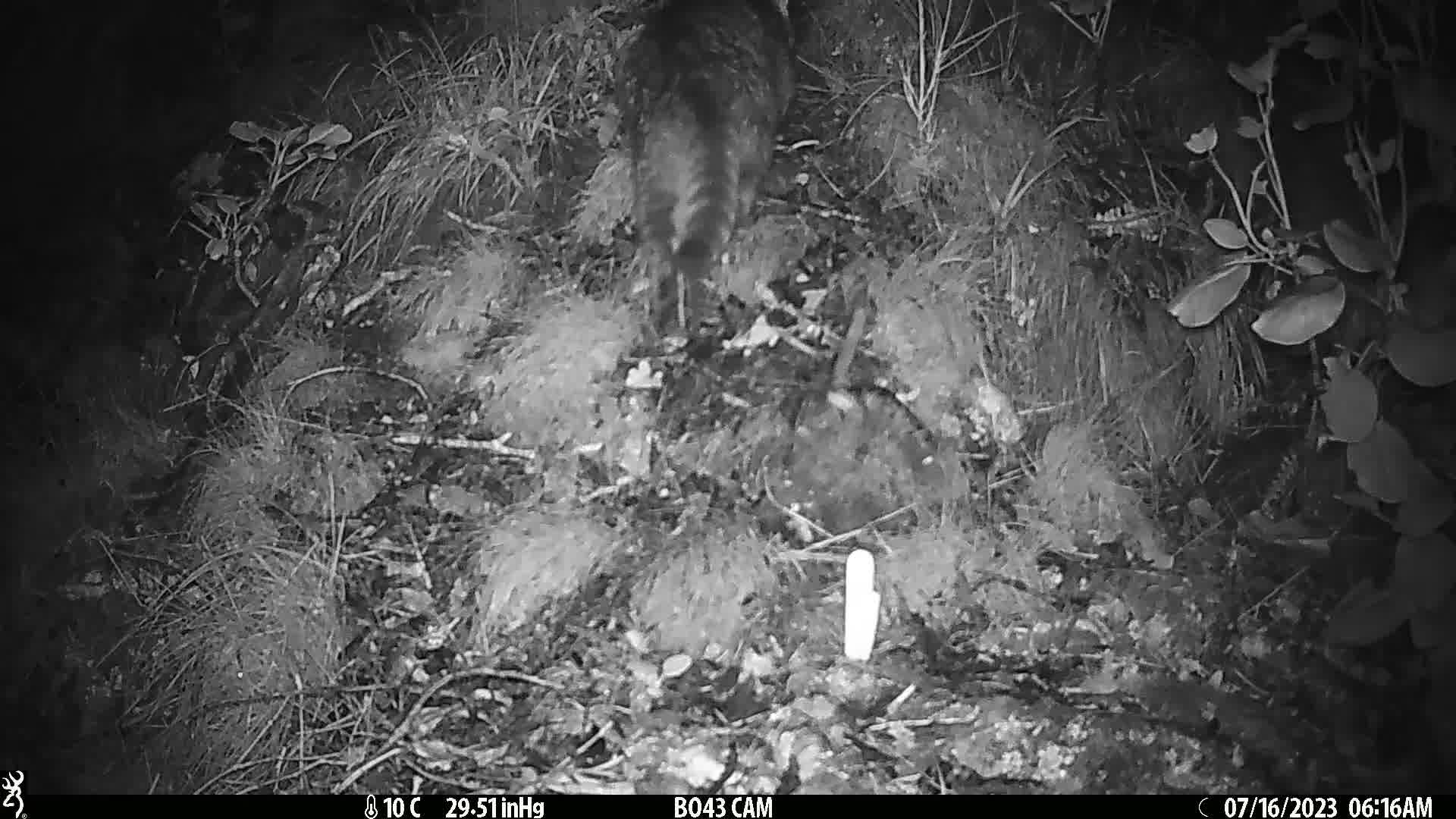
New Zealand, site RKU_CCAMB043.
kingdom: Animalia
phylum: Chordata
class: Mammalia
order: Carnivora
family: Felidae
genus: Felis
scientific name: Felis catus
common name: domestic cat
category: cat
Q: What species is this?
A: Cat (domestic cat) (Felis catus).